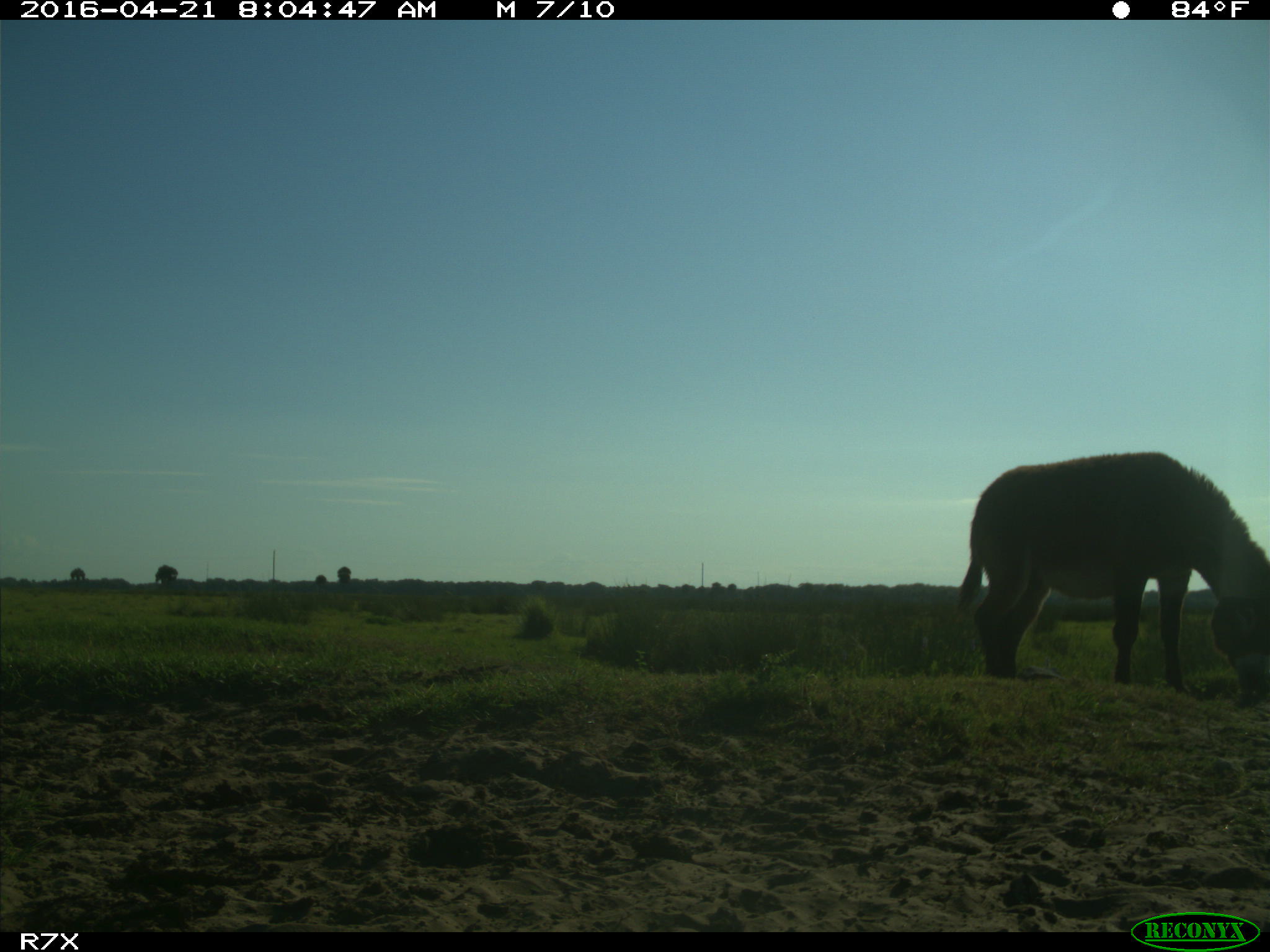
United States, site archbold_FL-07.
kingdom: Animalia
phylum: Chordata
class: Mammalia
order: Artiodactyla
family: Bovidae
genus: Bos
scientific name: Bos taurus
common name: domestic cow